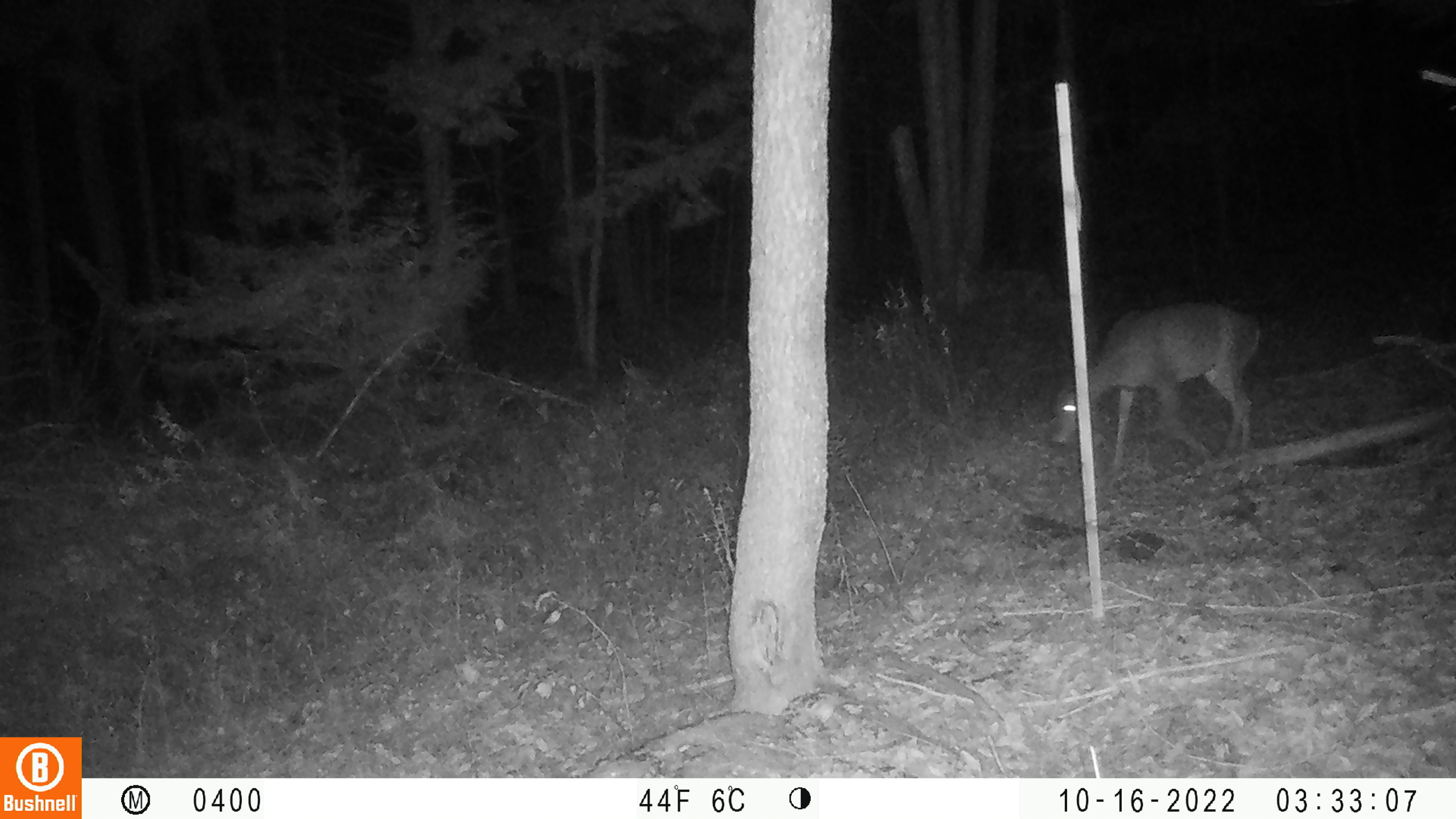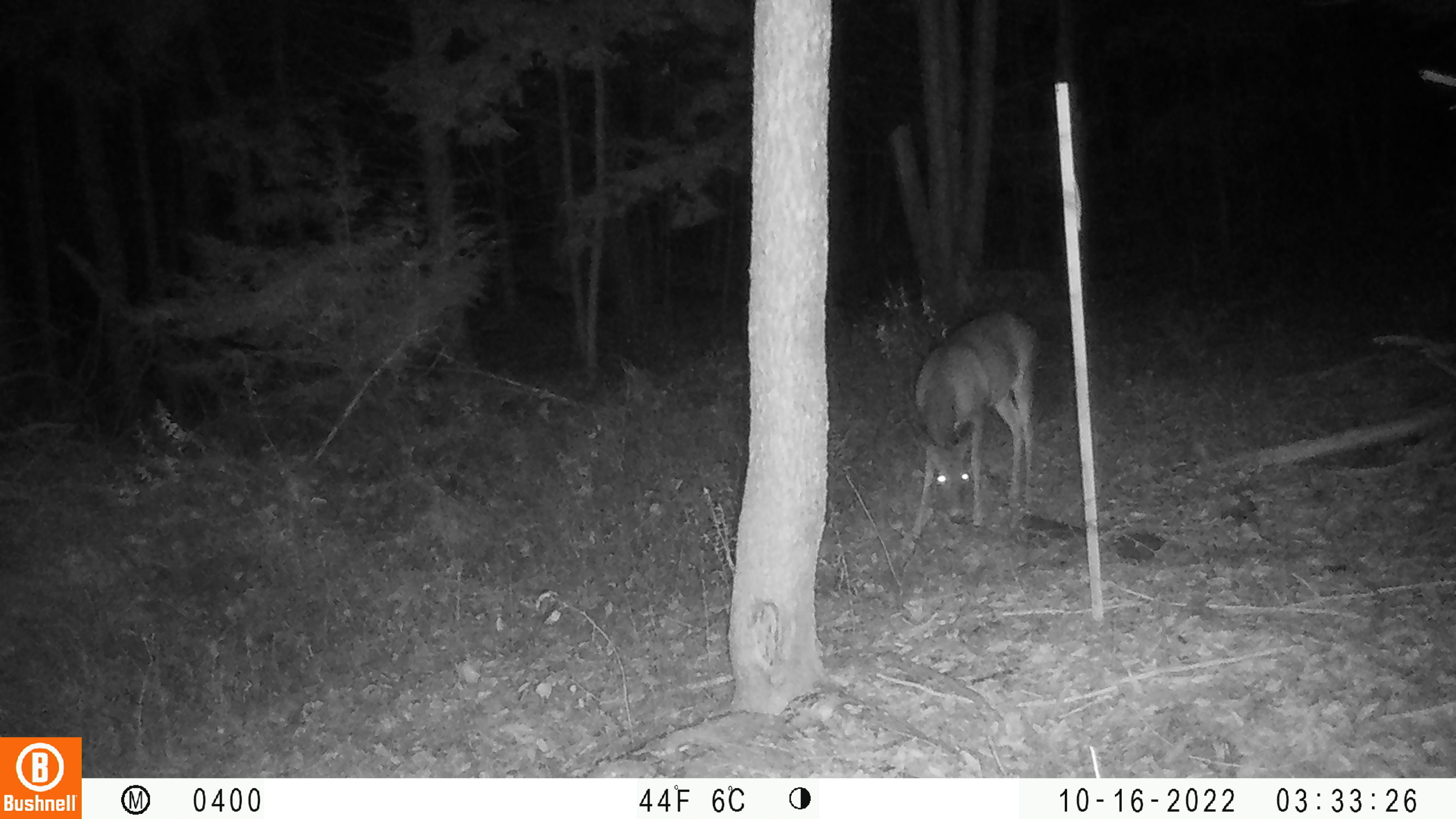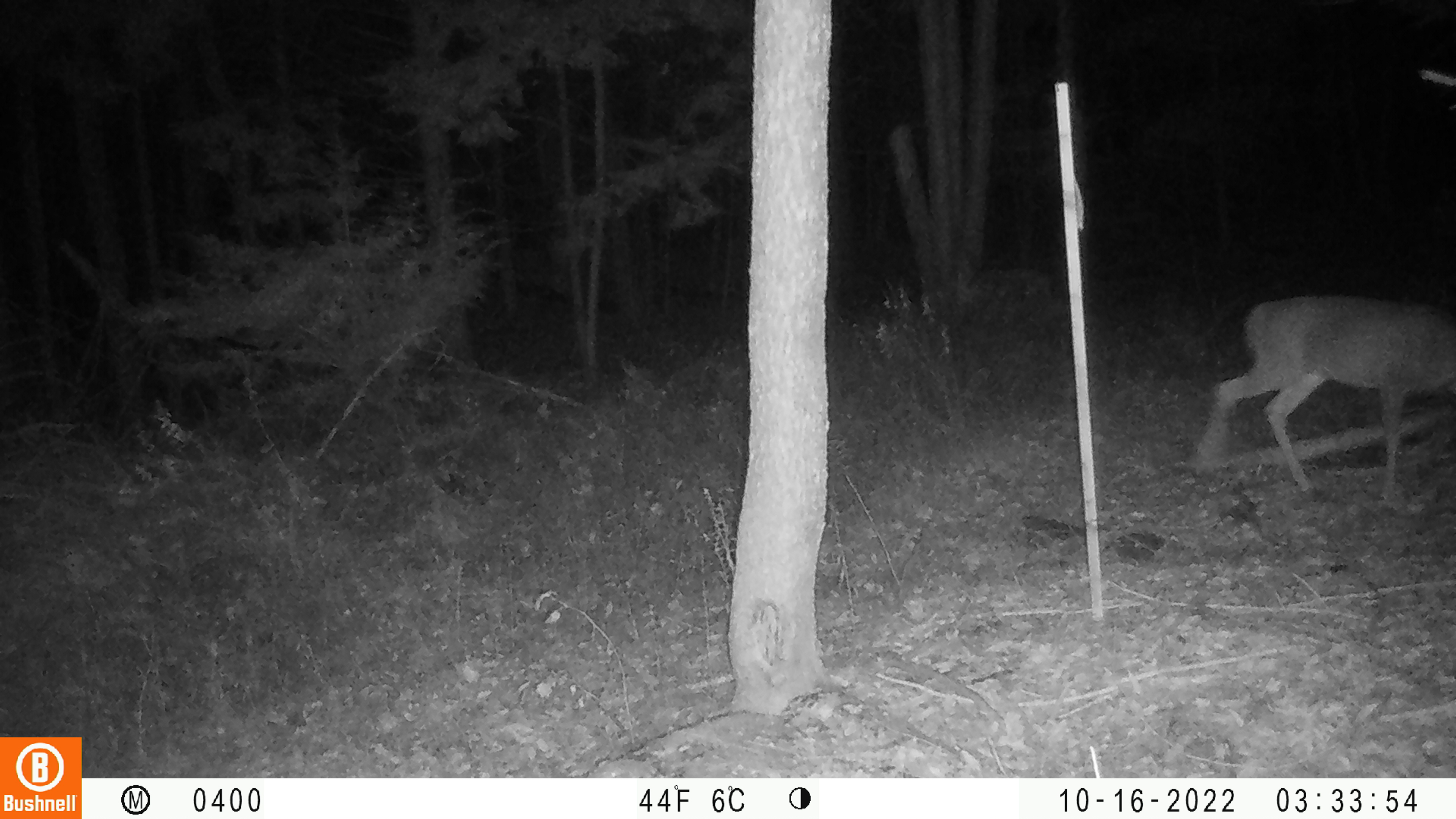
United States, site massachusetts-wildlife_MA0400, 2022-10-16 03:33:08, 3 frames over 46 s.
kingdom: Animalia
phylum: Chordata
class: Mammalia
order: Artiodactyla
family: Cervidae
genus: Odocoileus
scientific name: Odocoileus virginianus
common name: white-tailed deer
White-tailed deer (Odocoileus virginianus).